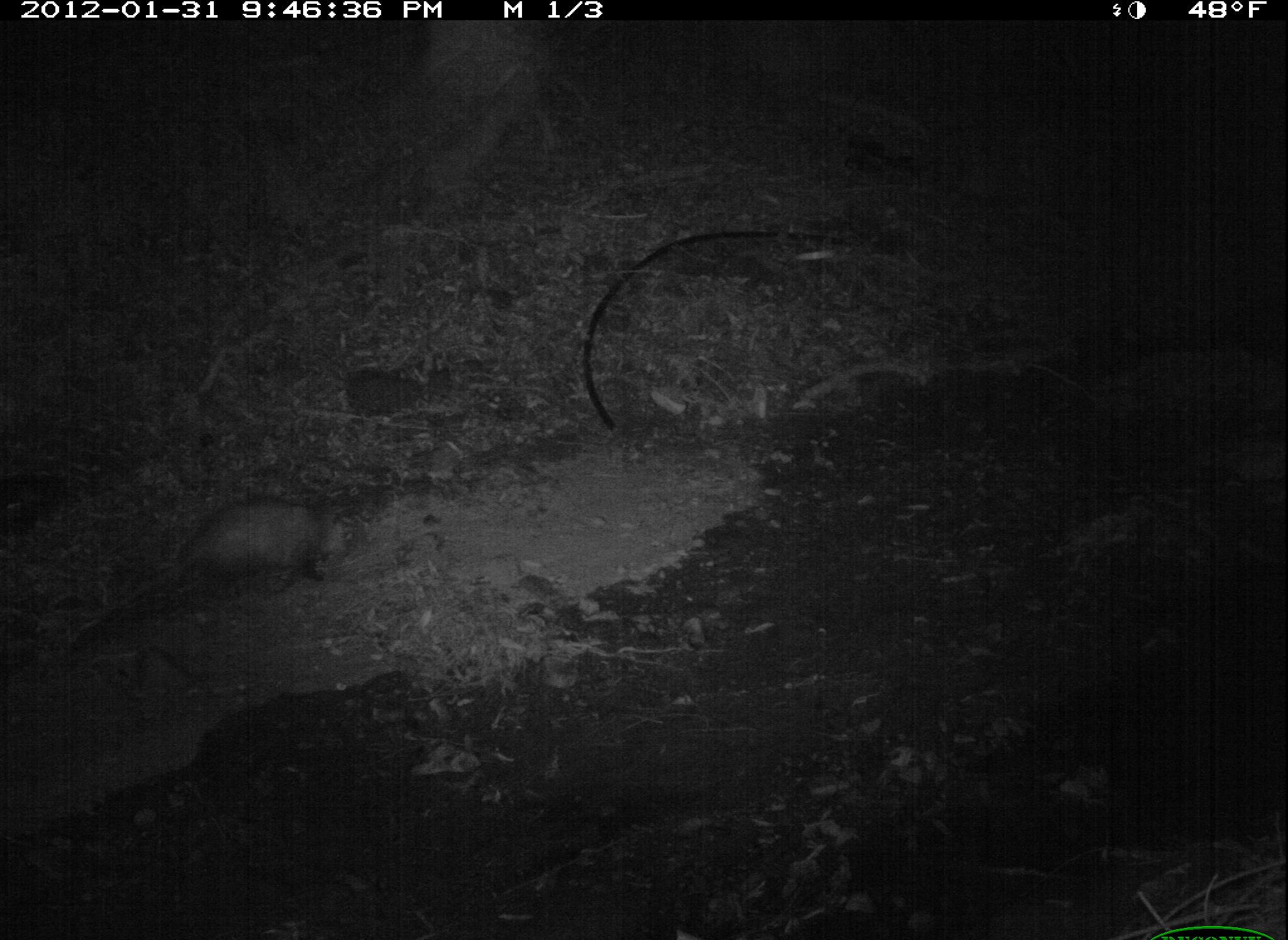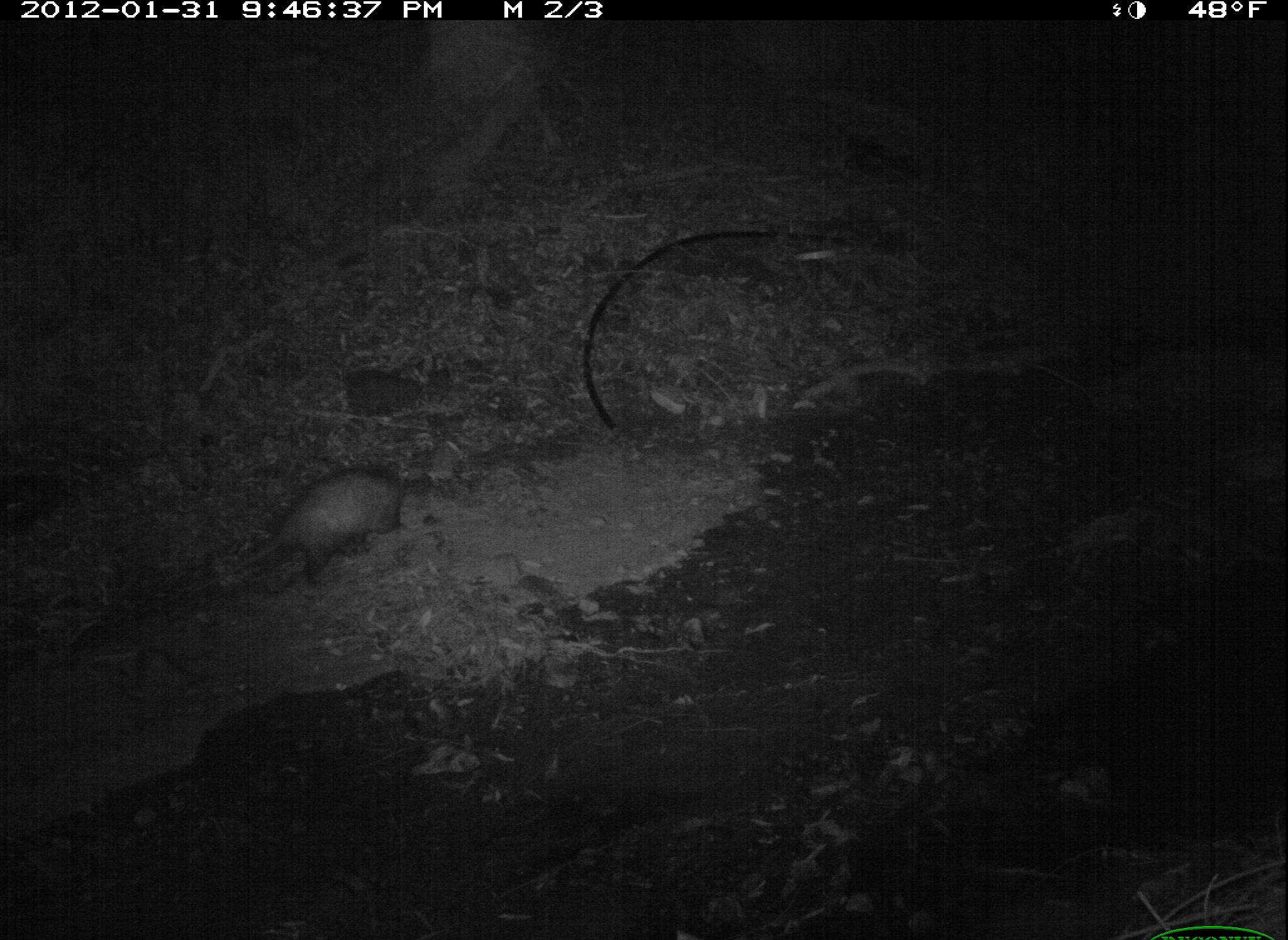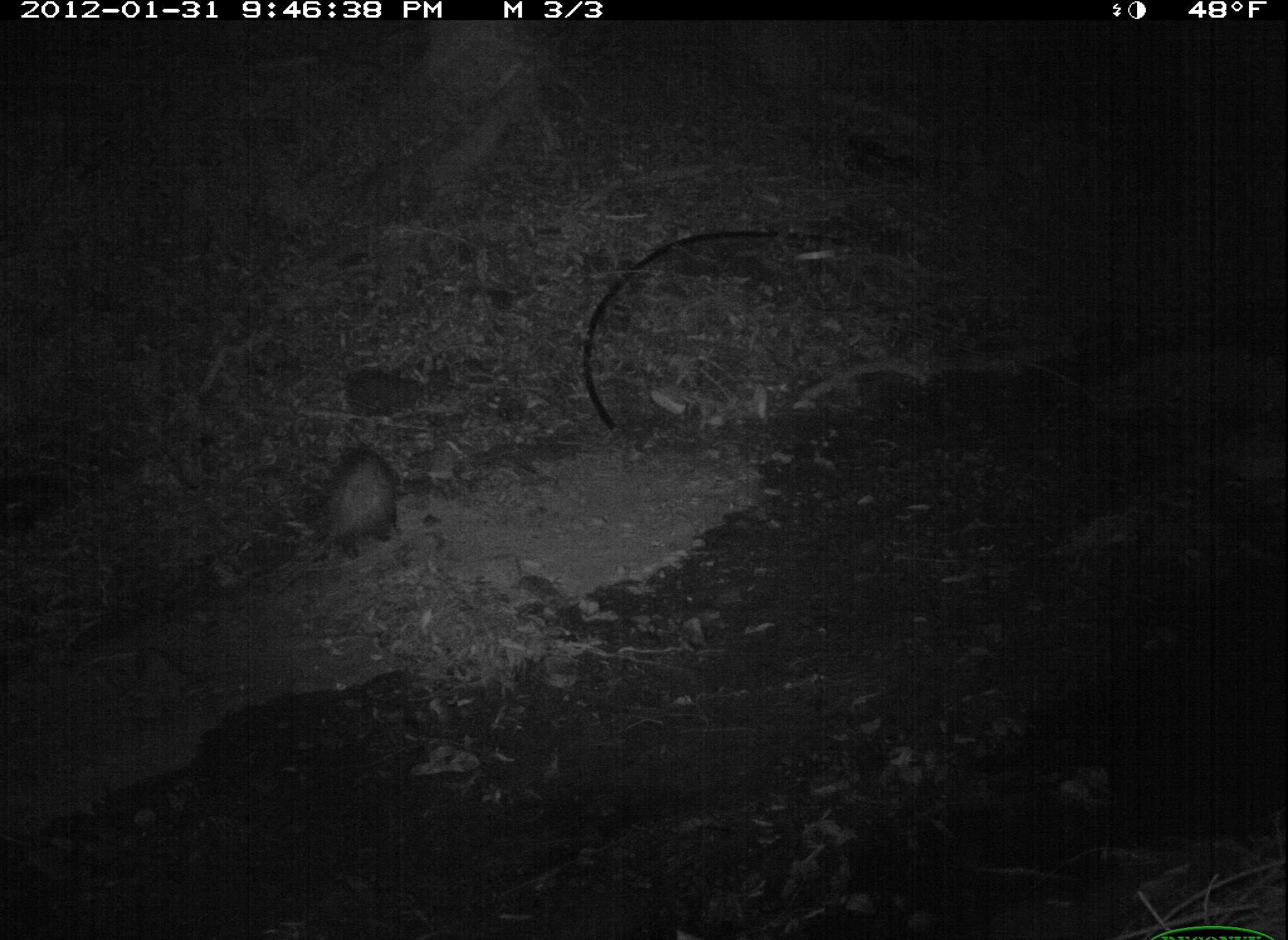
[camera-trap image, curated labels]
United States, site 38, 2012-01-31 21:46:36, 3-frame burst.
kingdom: Animalia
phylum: Chordata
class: Mammalia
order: Didelphimorphia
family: Didelphidae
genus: Didelphis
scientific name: Didelphis virginiana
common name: virginia opossum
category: opossum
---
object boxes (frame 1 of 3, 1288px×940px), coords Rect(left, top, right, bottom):
opossum: Rect(64, 488, 375, 652)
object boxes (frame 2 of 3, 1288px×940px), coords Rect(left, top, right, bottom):
opossum: Rect(227, 459, 451, 607)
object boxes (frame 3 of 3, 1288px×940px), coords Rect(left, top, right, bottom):
opossum: Rect(280, 430, 425, 572)